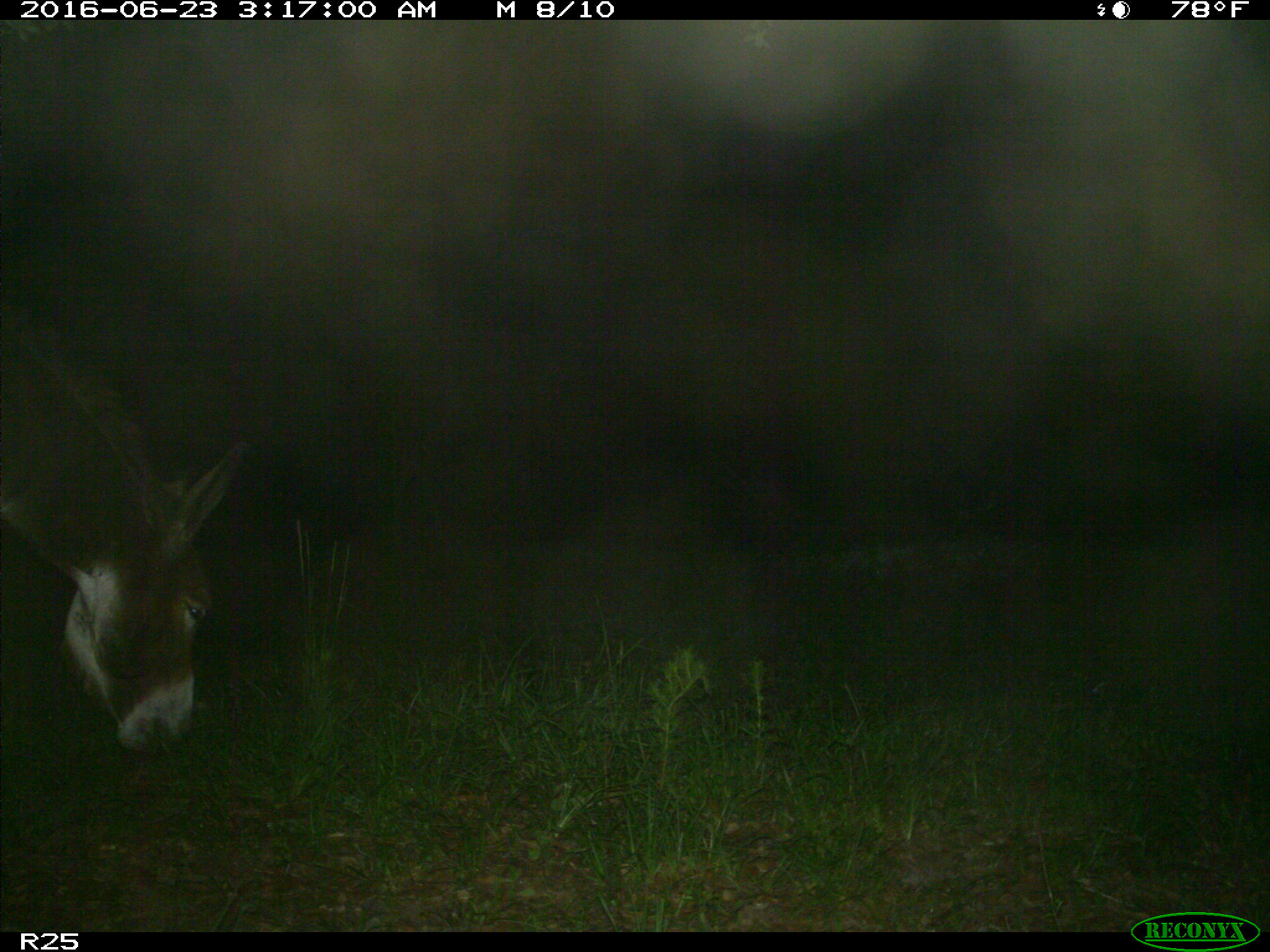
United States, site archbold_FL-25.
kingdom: Animalia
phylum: Chordata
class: Mammalia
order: Artiodactyla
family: Bovidae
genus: Bos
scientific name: Bos taurus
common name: domestic cow